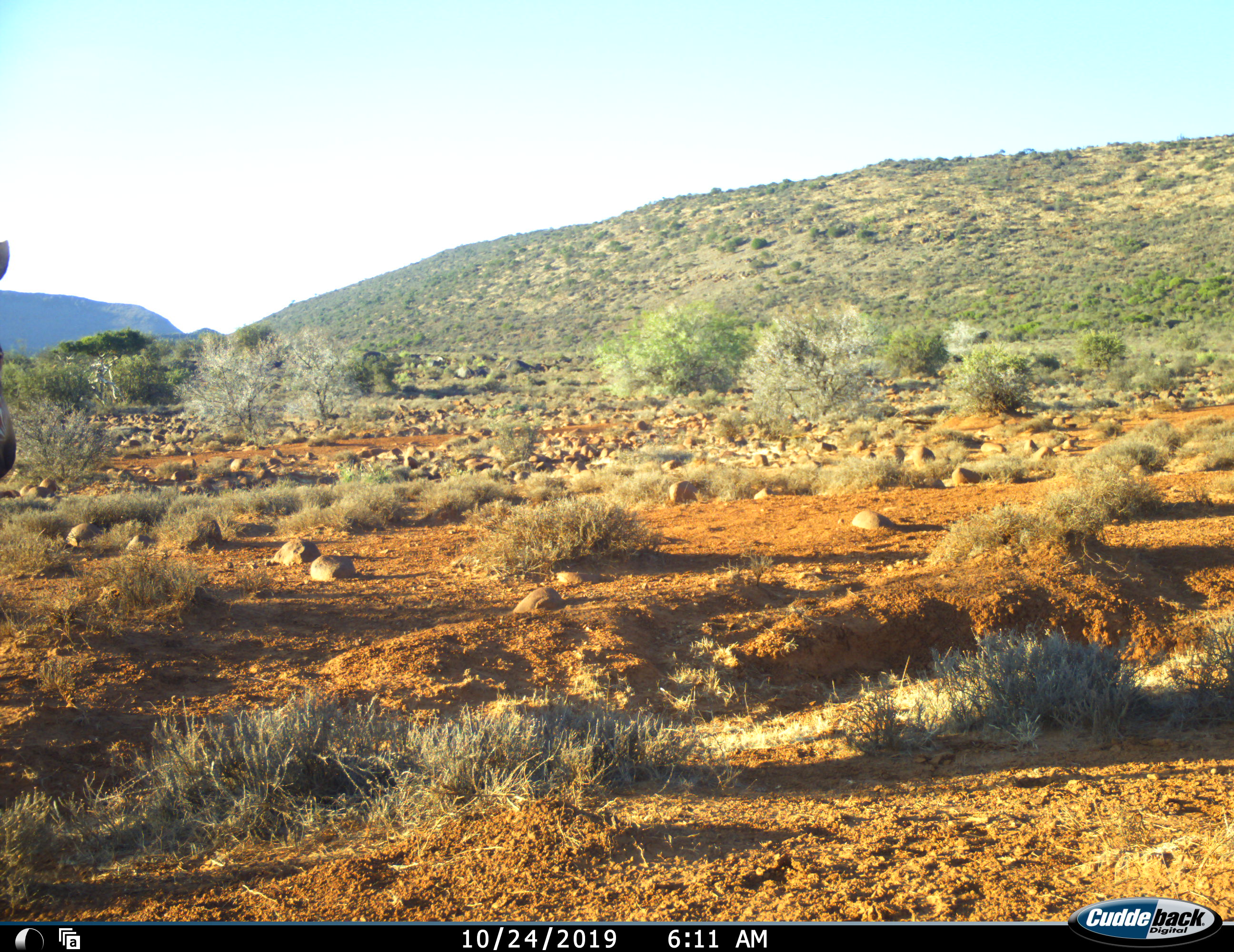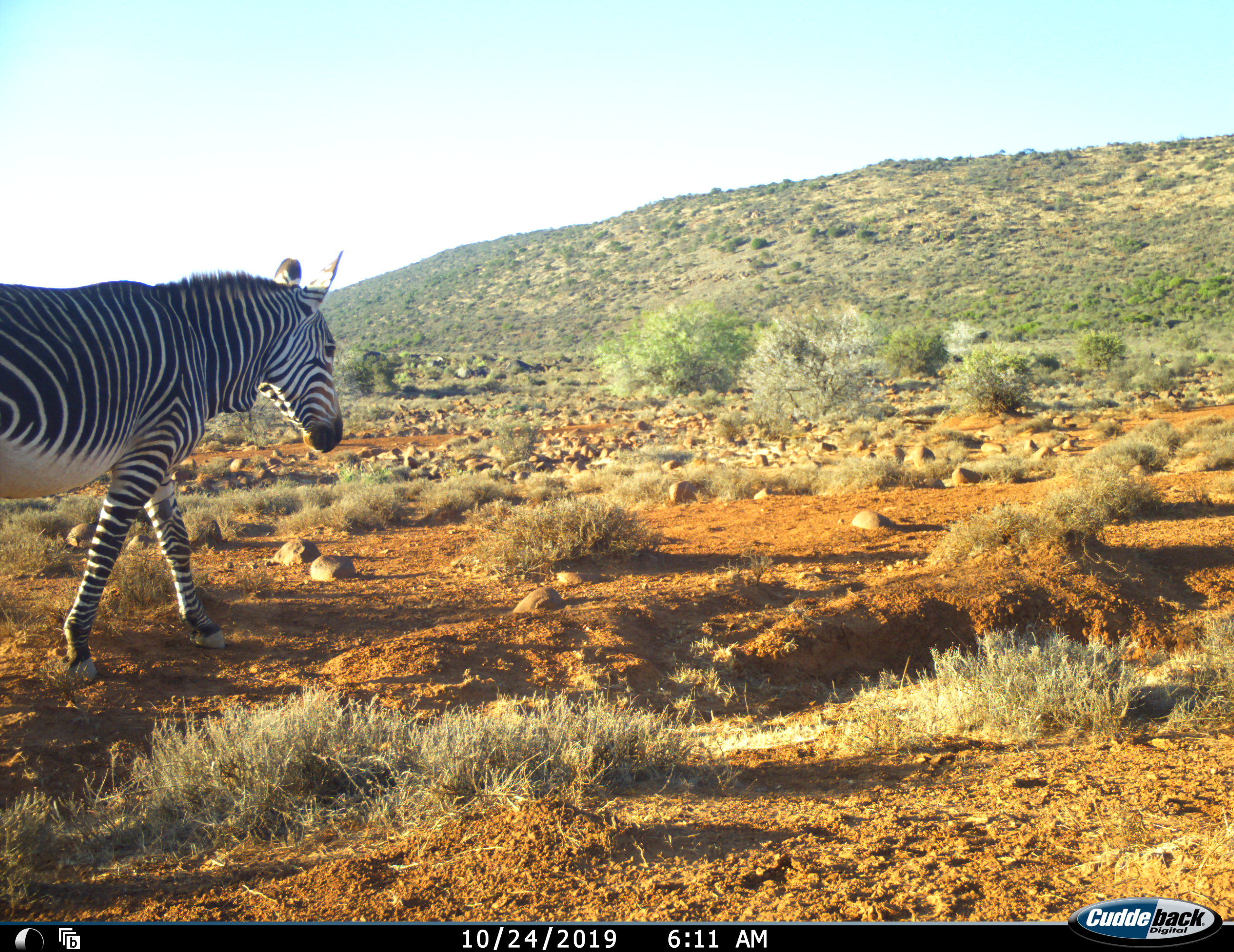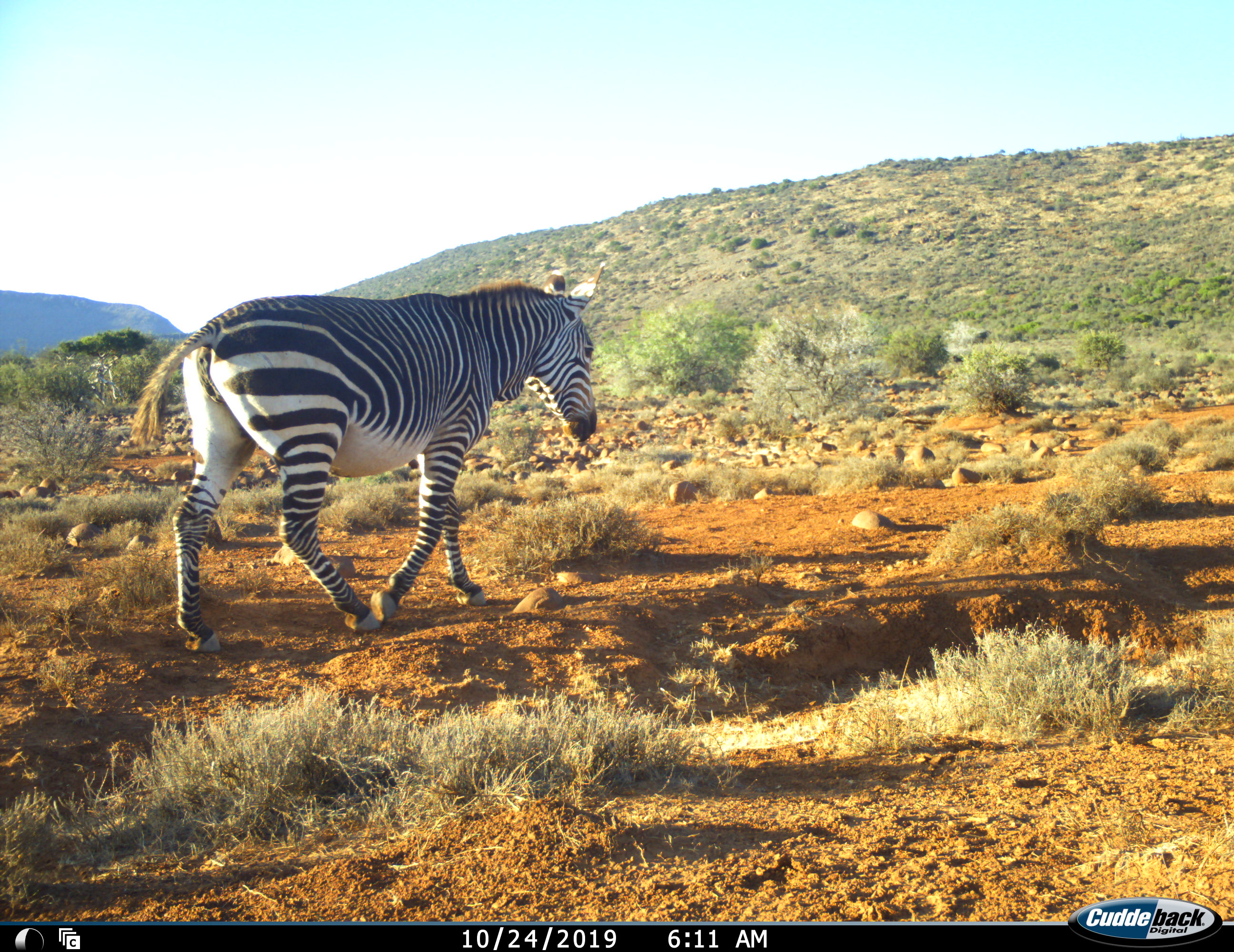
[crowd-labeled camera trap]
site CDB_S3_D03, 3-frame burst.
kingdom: Animalia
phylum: Chordata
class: Mammalia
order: Perissodactyla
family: Equidae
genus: Equus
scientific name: Equus zebra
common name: mountain zebra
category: zebramountain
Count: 1.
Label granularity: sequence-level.